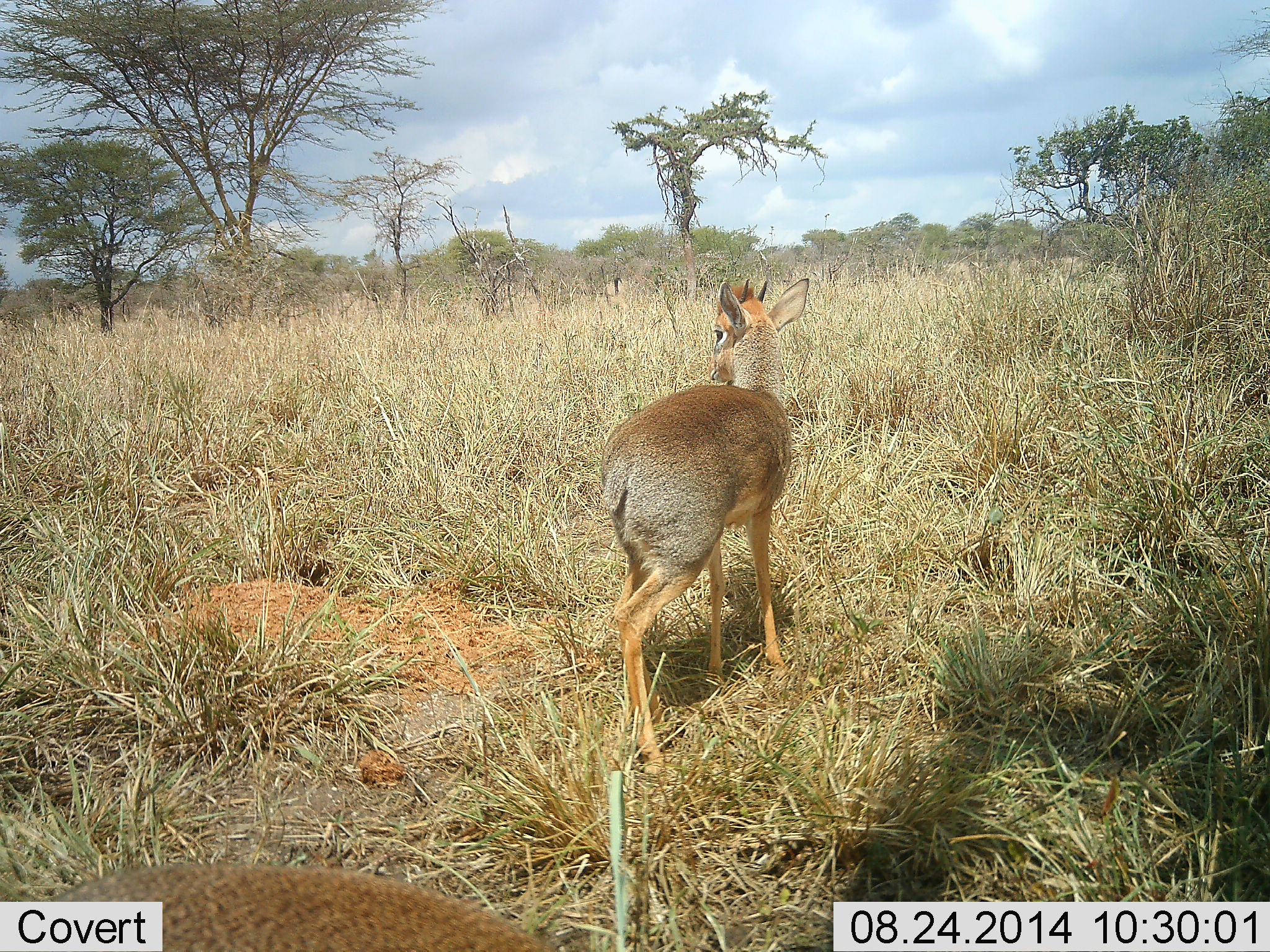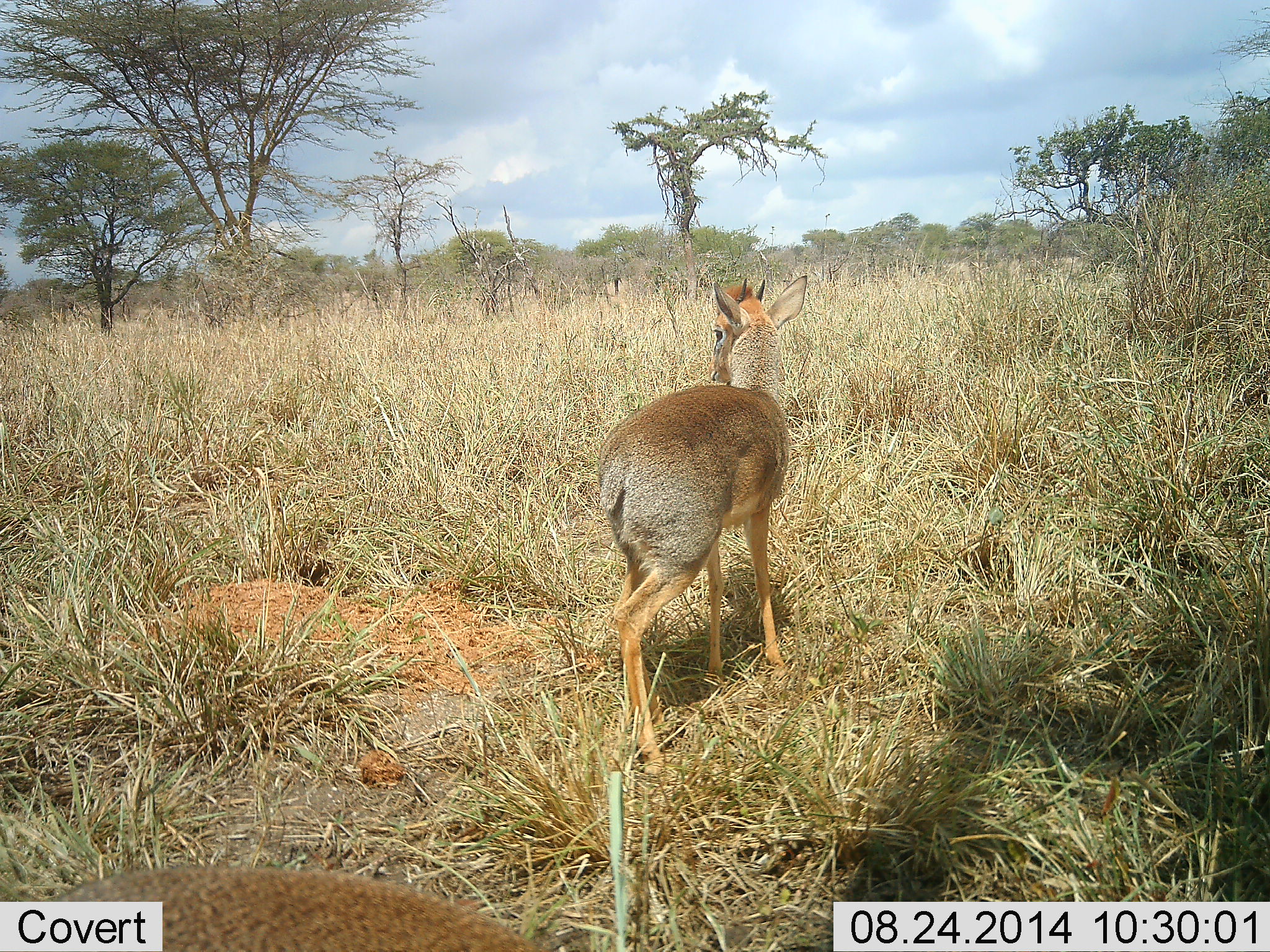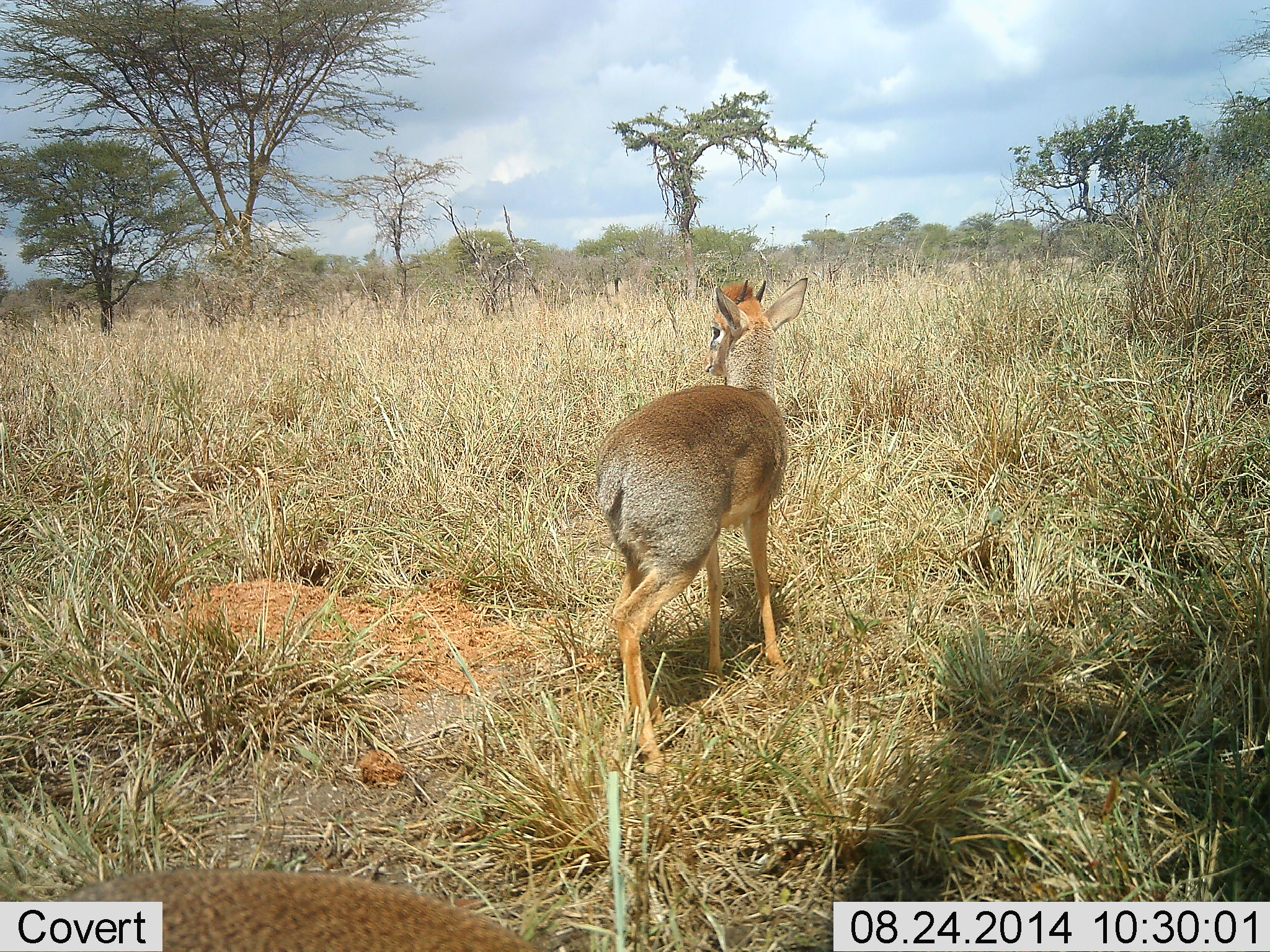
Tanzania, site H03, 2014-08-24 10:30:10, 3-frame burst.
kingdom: Animalia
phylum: Chordata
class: Mammalia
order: Artiodactyla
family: Bovidae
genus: Madoqua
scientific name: Madoqua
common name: dikdik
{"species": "dikdik (Madoqua)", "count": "1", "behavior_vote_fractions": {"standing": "90%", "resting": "0%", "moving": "10%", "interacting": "0%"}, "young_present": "0%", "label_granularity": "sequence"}